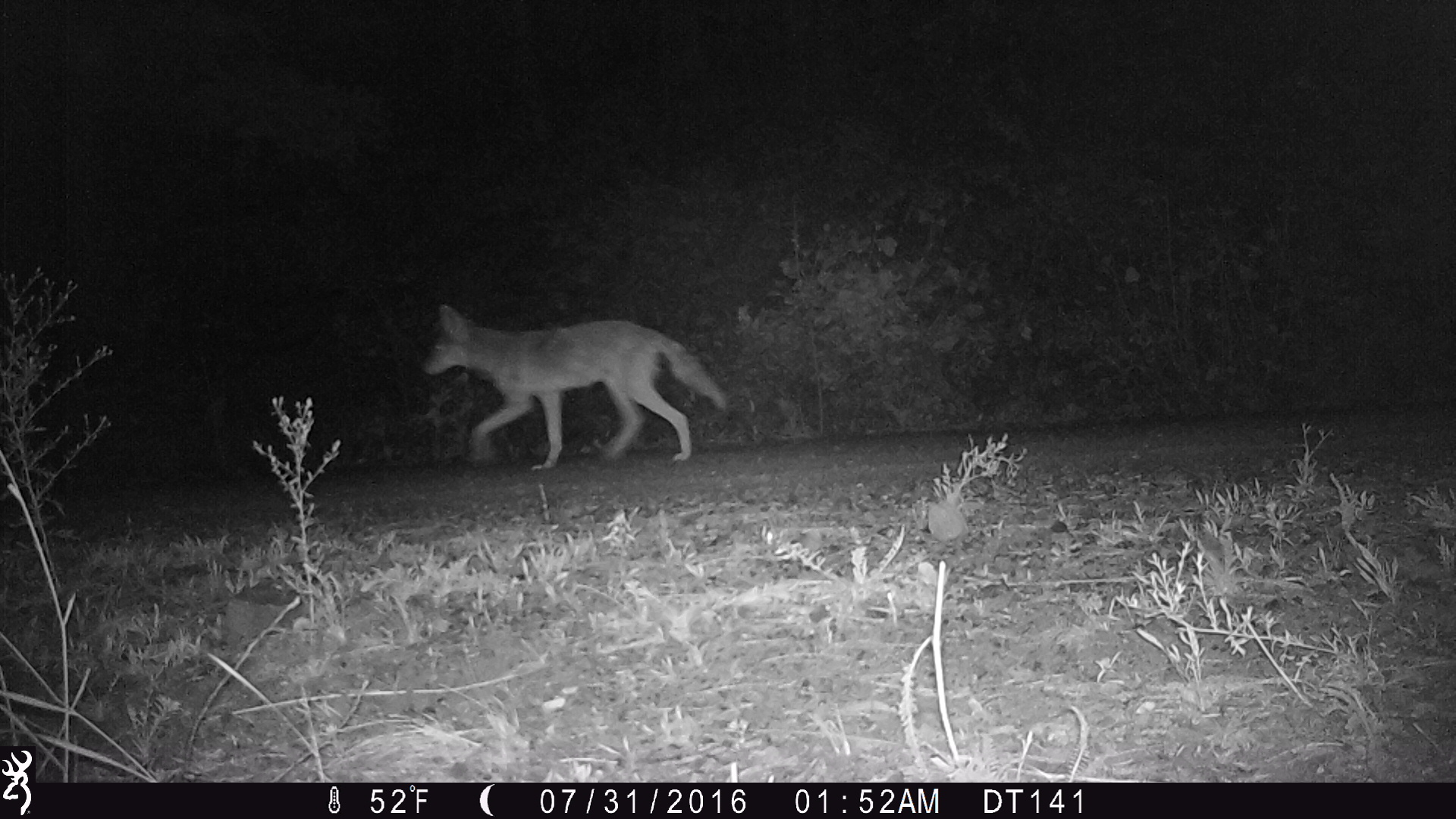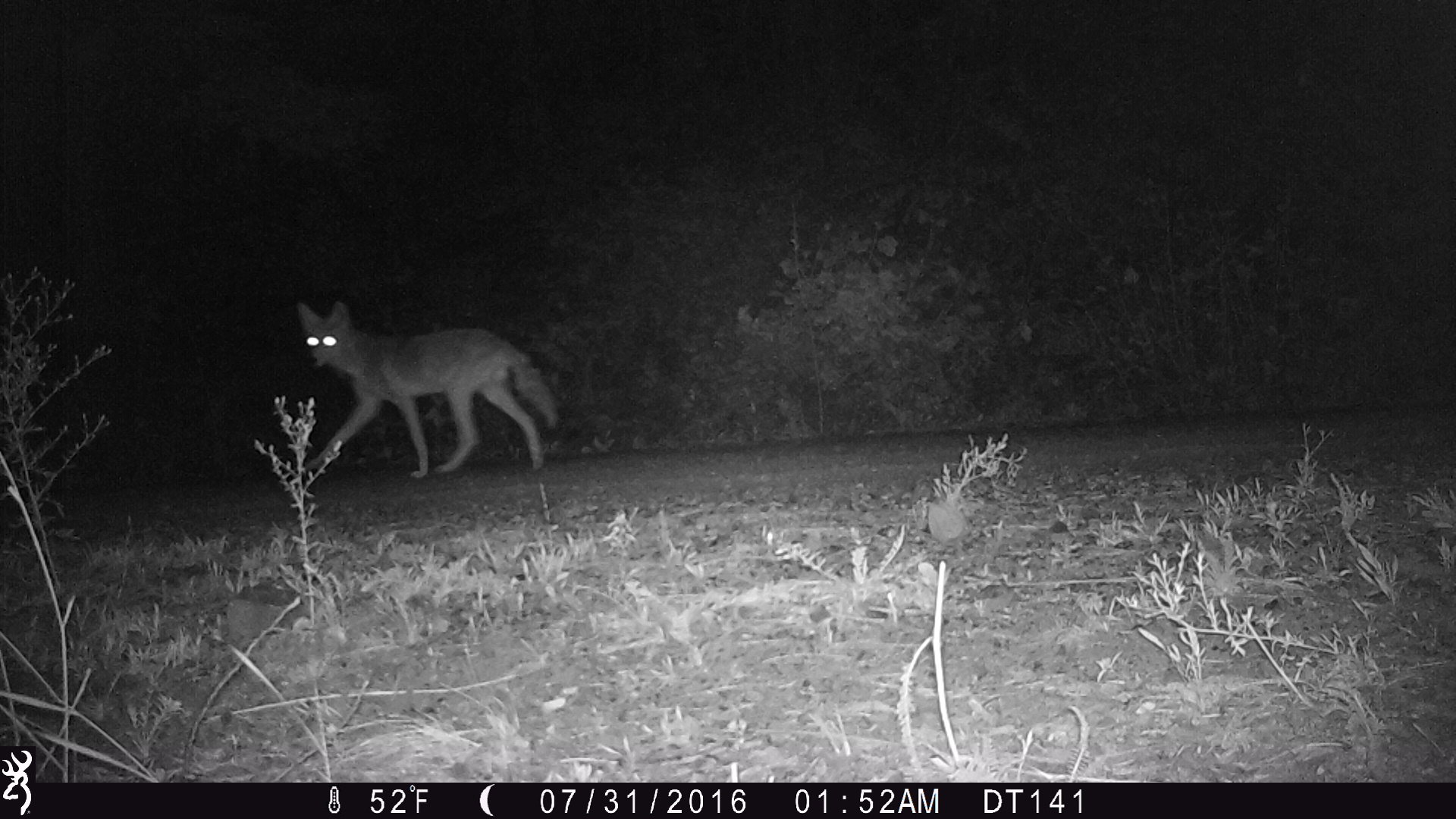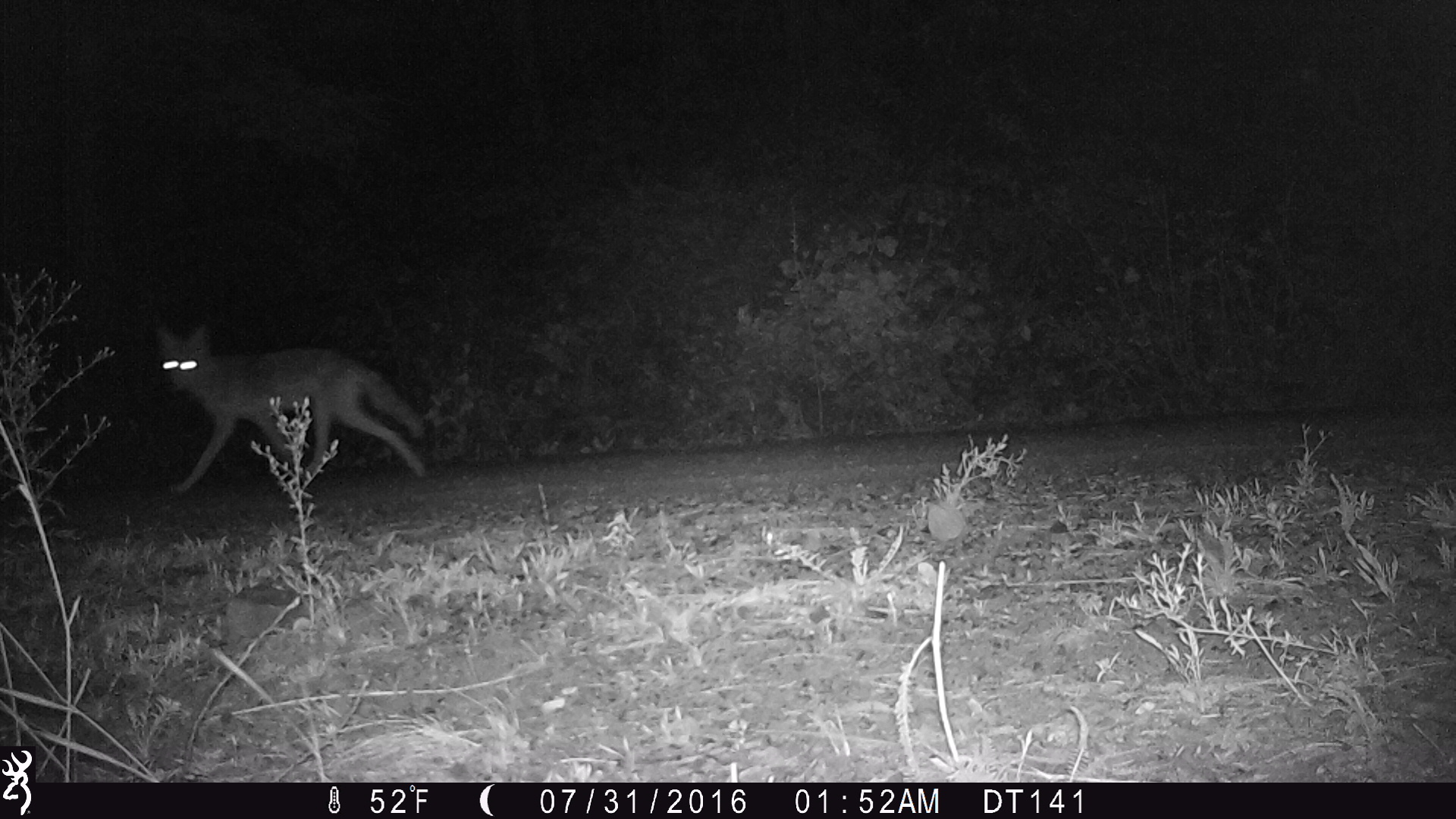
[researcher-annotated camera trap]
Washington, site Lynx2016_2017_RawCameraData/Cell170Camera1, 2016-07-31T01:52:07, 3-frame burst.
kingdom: Animalia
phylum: Chordata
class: Mammalia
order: Carnivora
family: Canidae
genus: Canis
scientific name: Canis latrans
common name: coyote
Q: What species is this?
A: Canis latrans (coyote).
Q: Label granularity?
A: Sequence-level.